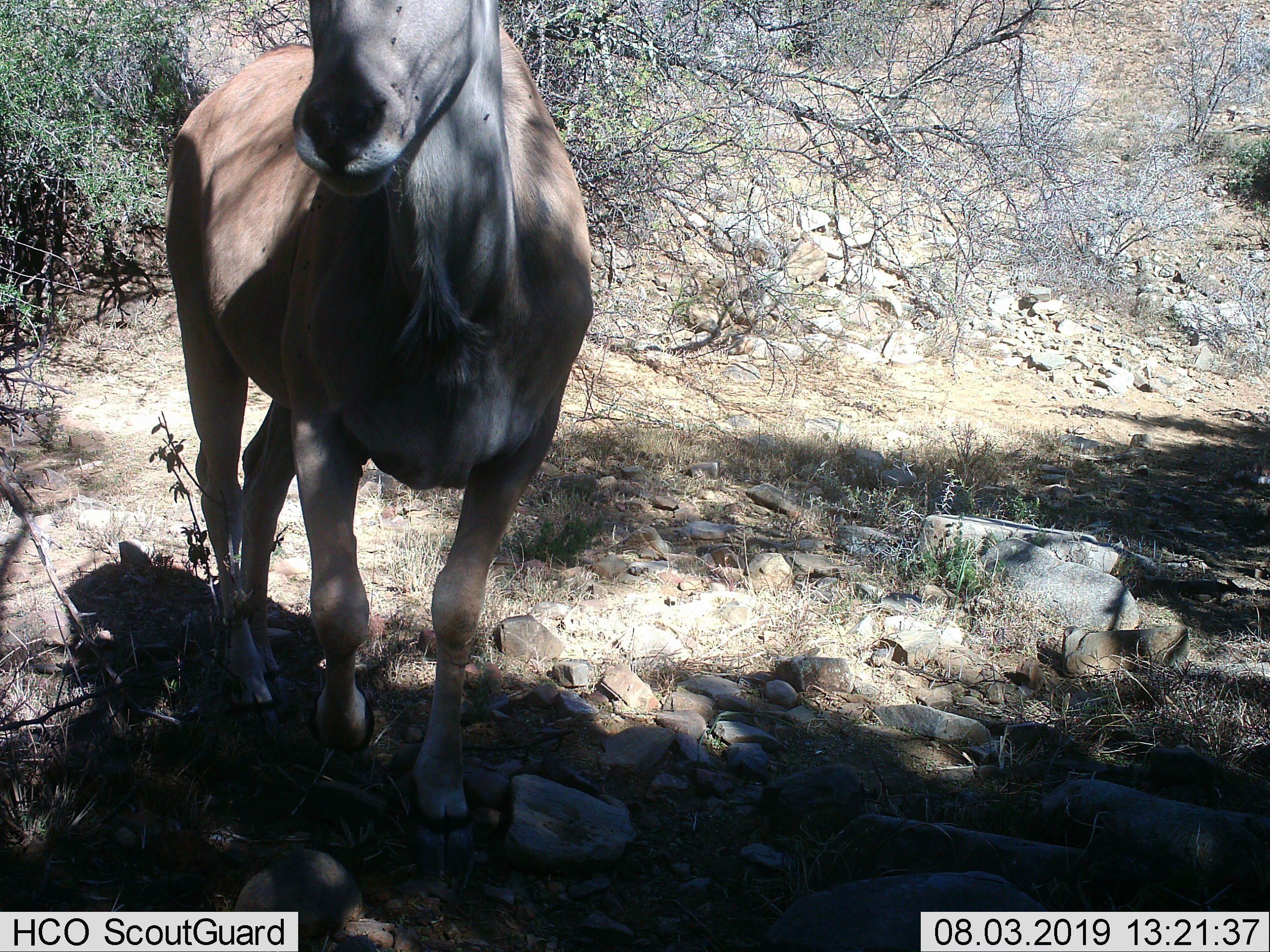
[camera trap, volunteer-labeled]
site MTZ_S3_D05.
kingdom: Animalia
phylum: Chordata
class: Mammalia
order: Artiodactyla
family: Bovidae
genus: Tragelaphus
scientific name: Tragelaphus oryx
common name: eland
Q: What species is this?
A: Eland (Tragelaphus oryx).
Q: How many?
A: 1.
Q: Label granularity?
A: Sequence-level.